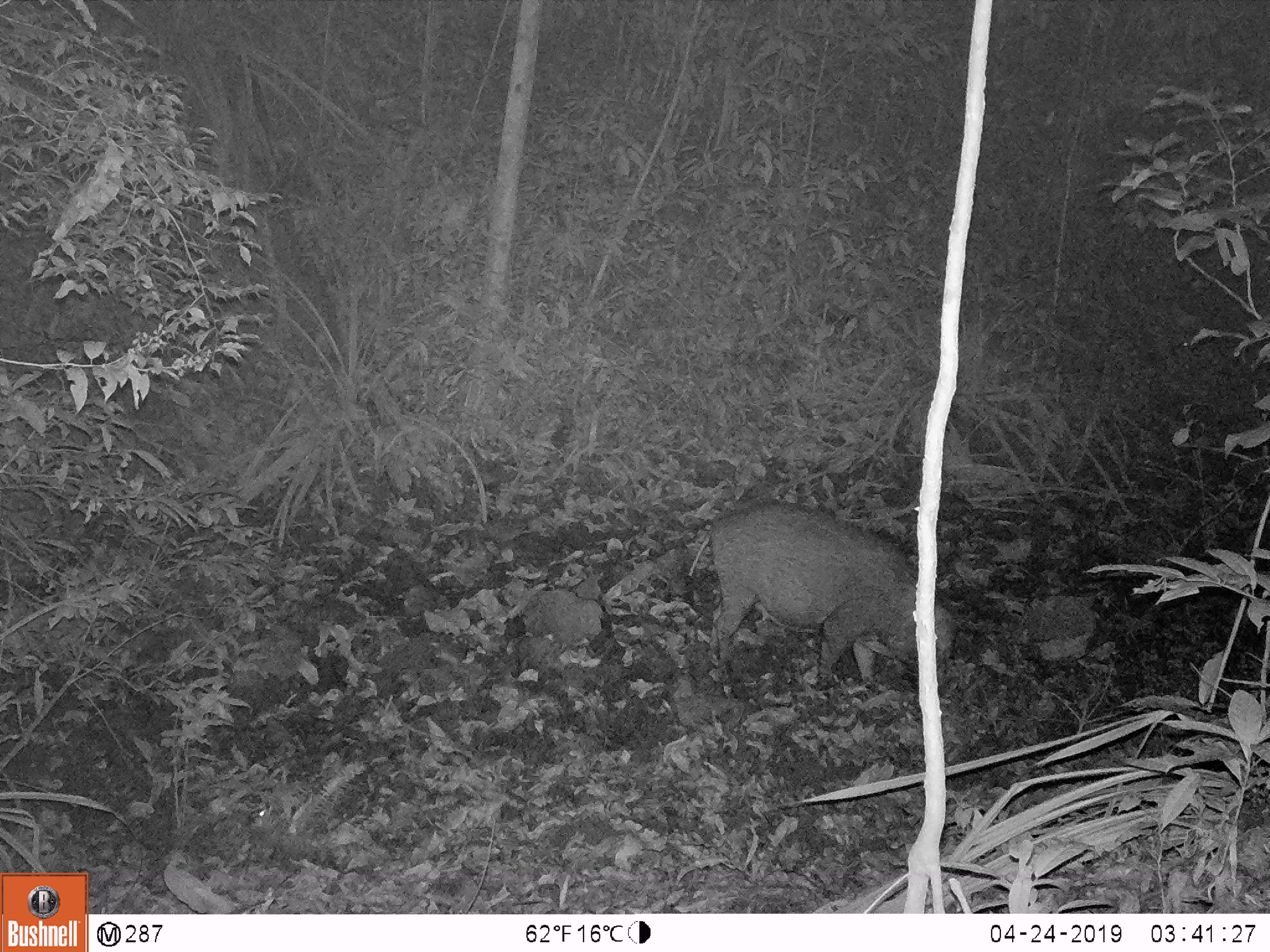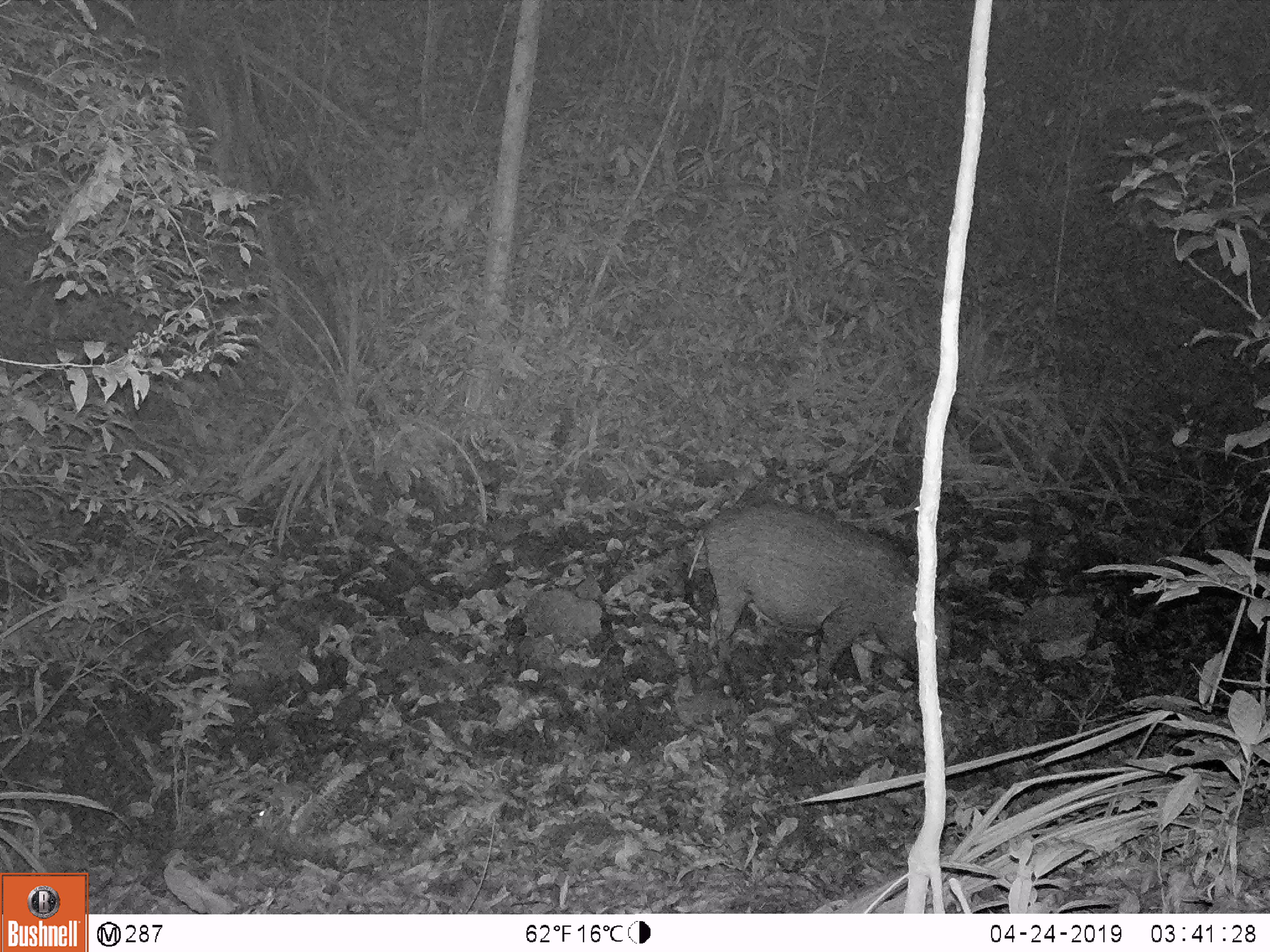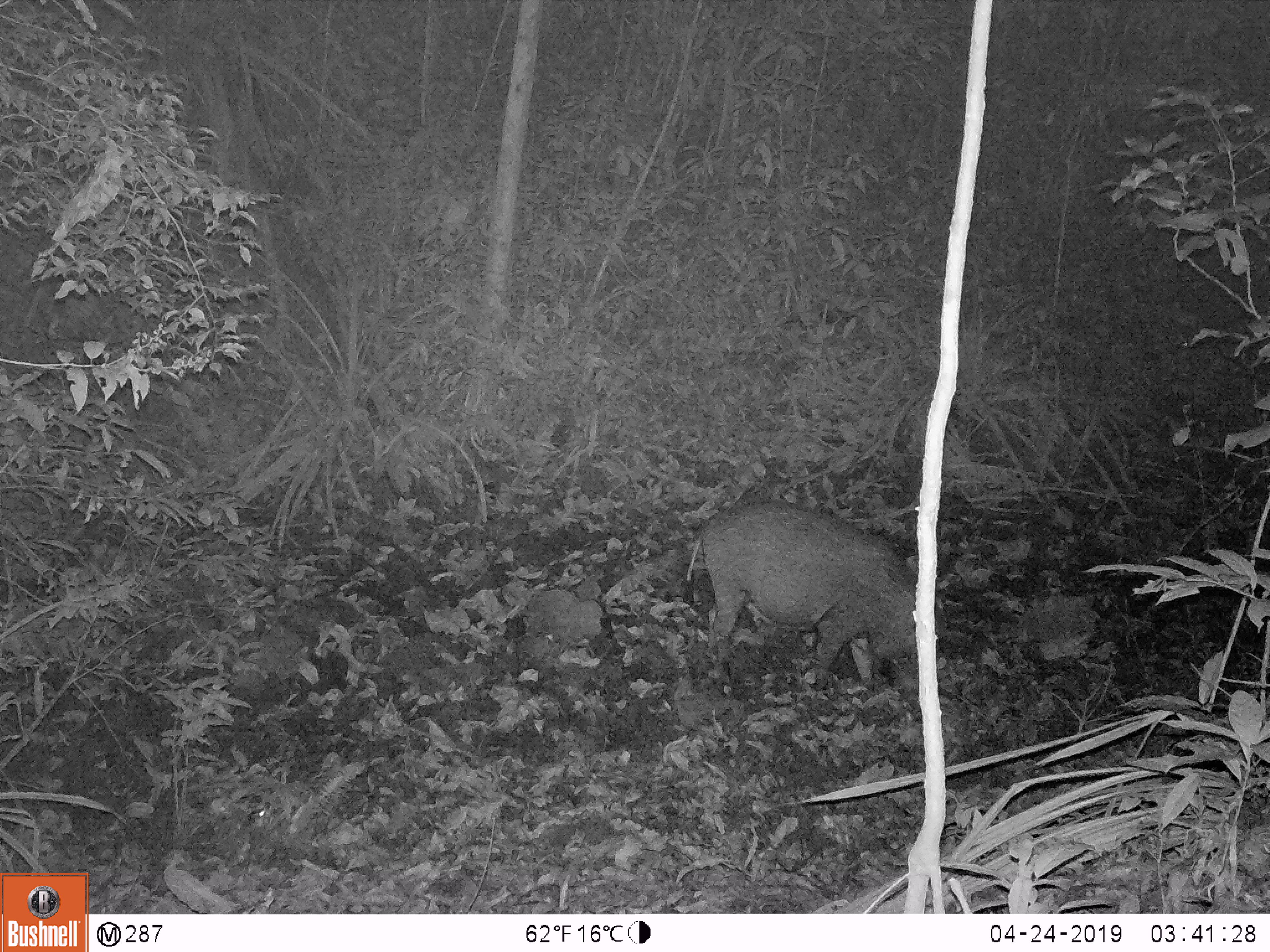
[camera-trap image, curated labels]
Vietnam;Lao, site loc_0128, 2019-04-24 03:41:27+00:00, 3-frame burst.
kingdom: Animalia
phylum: Chordata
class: Mammalia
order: Artiodactyla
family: Suidae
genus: Sus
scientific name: Sus scrofa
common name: eurasian wild pig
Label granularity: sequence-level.